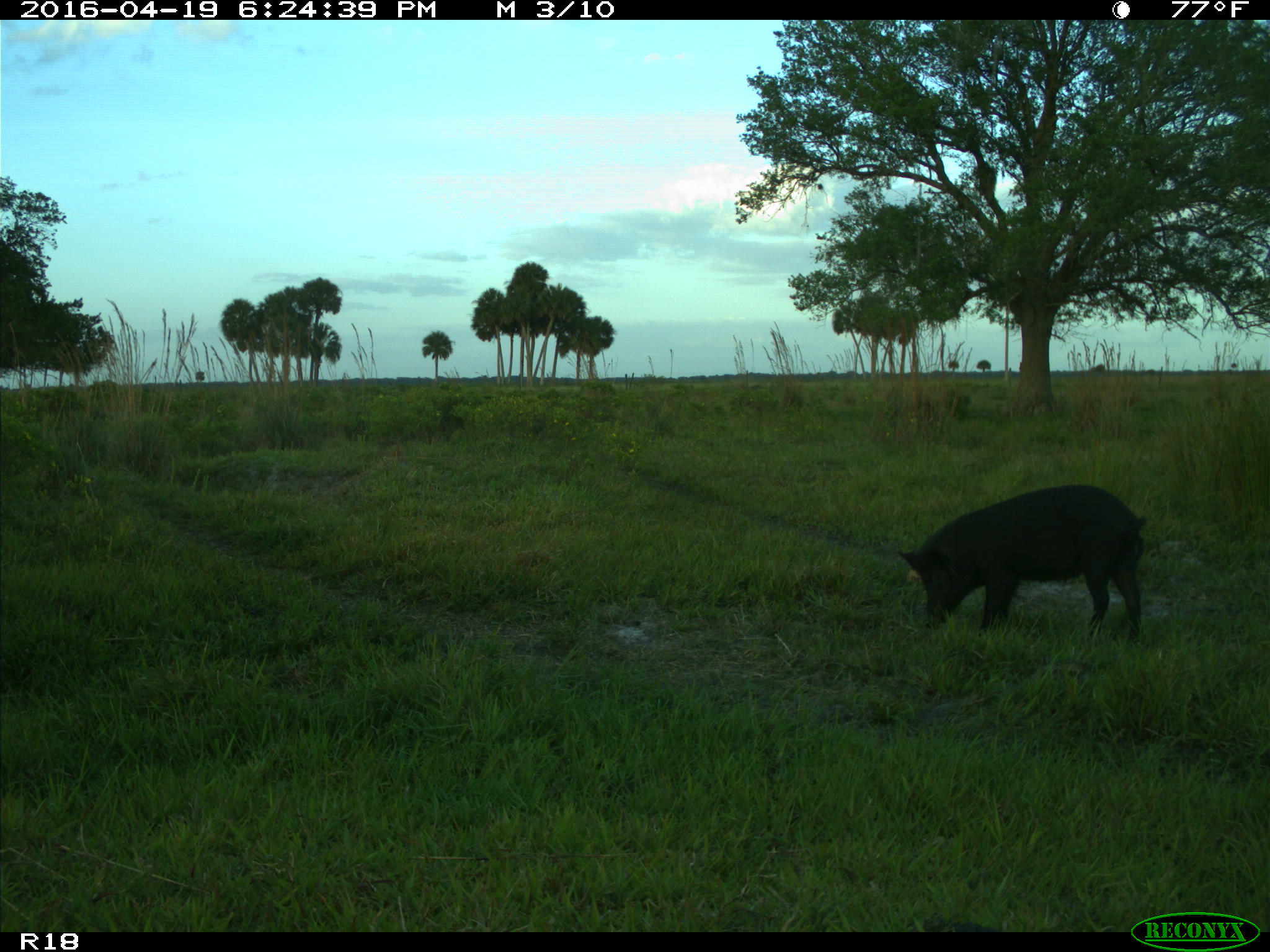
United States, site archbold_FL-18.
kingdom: Animalia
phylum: Chordata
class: Mammalia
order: Artiodactyla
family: Suidae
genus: Sus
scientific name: Sus scrofa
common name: wild boar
Sus scrofa (wild boar).